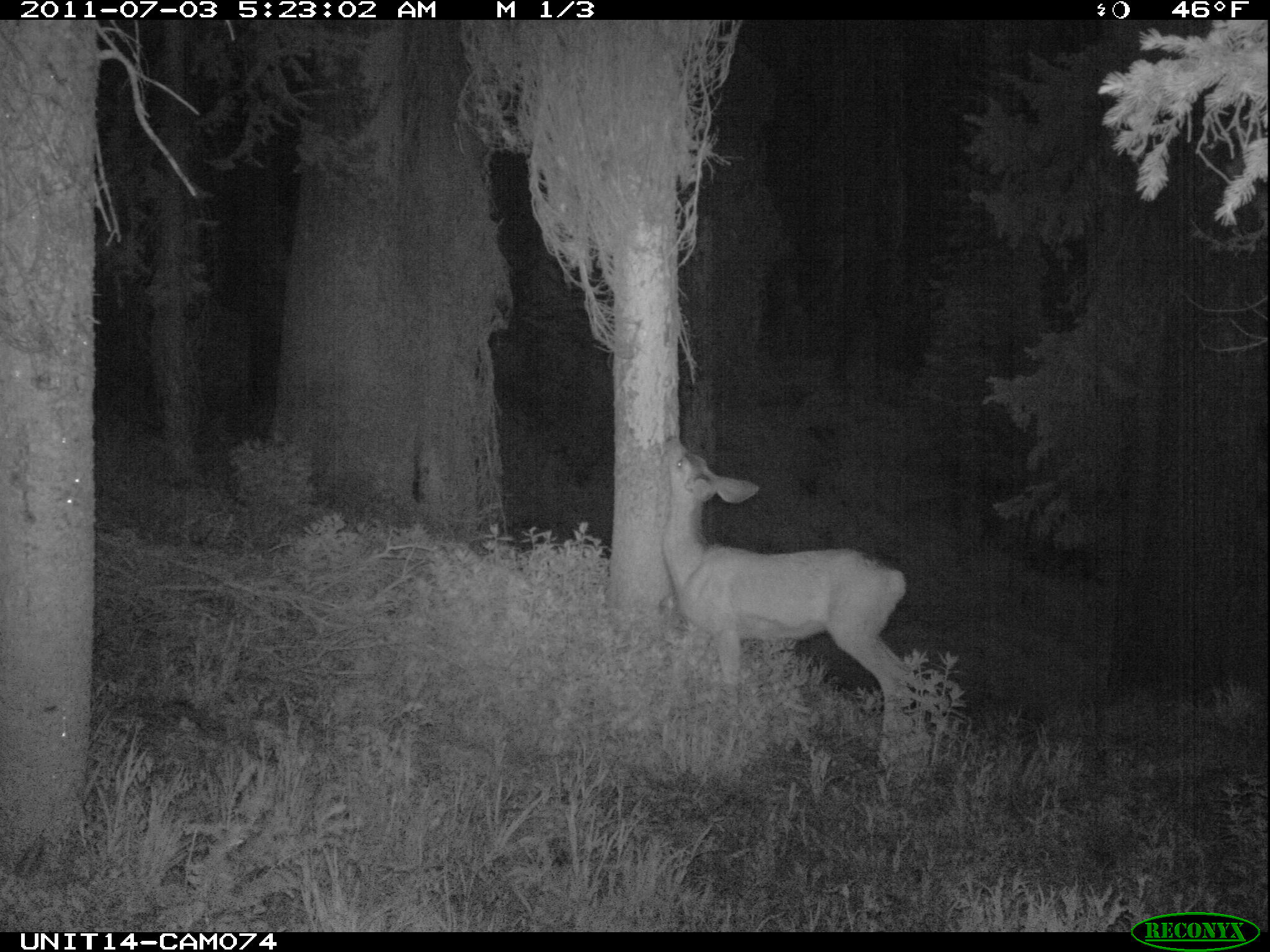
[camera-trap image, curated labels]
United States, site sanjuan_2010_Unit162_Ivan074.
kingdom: Animalia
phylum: Chordata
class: Mammalia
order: Artiodactyla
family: Cervidae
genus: Odocoileus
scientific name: Odocoileus hemionus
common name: mule deer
Odocoileus hemionus (mule deer).